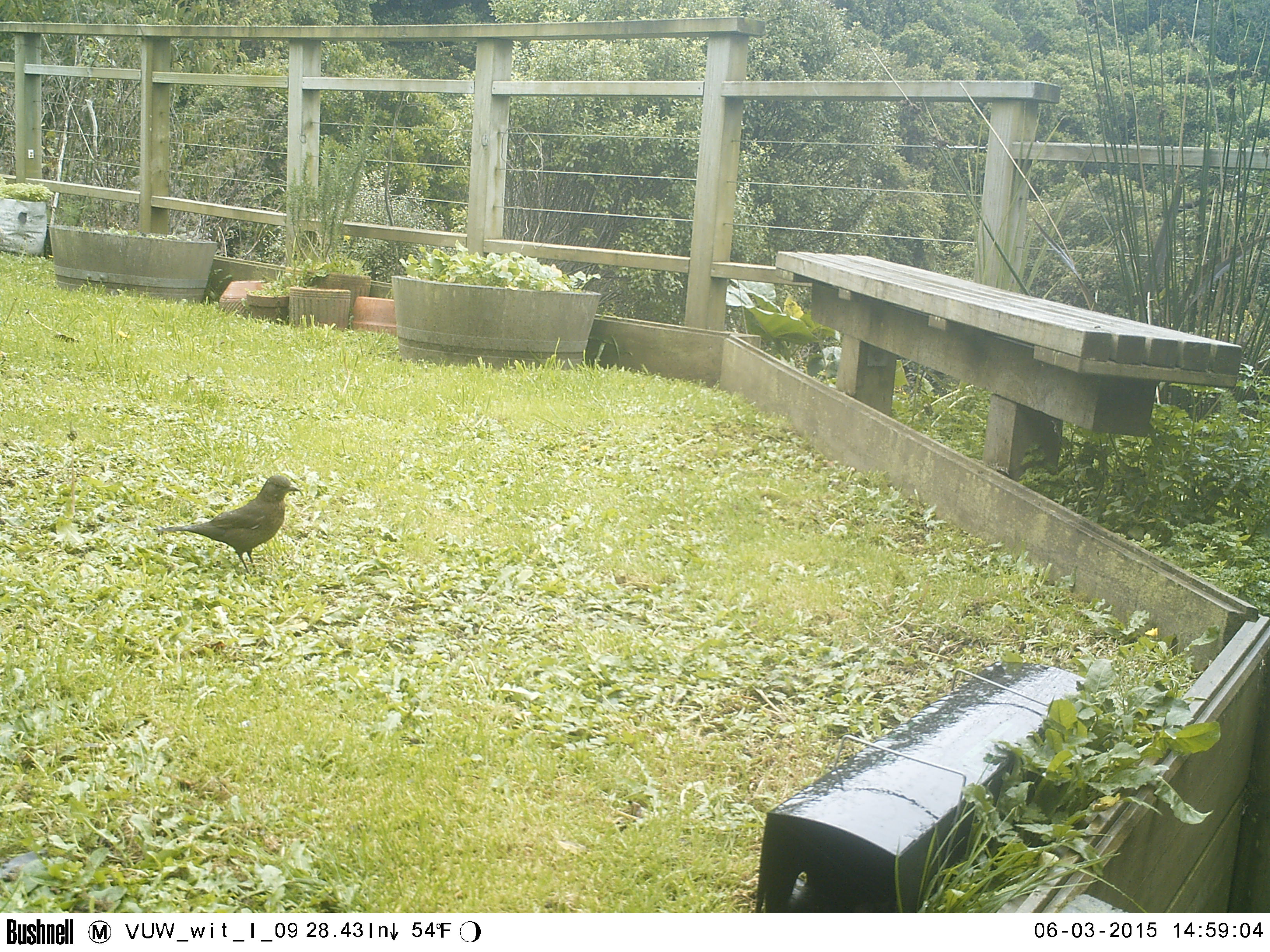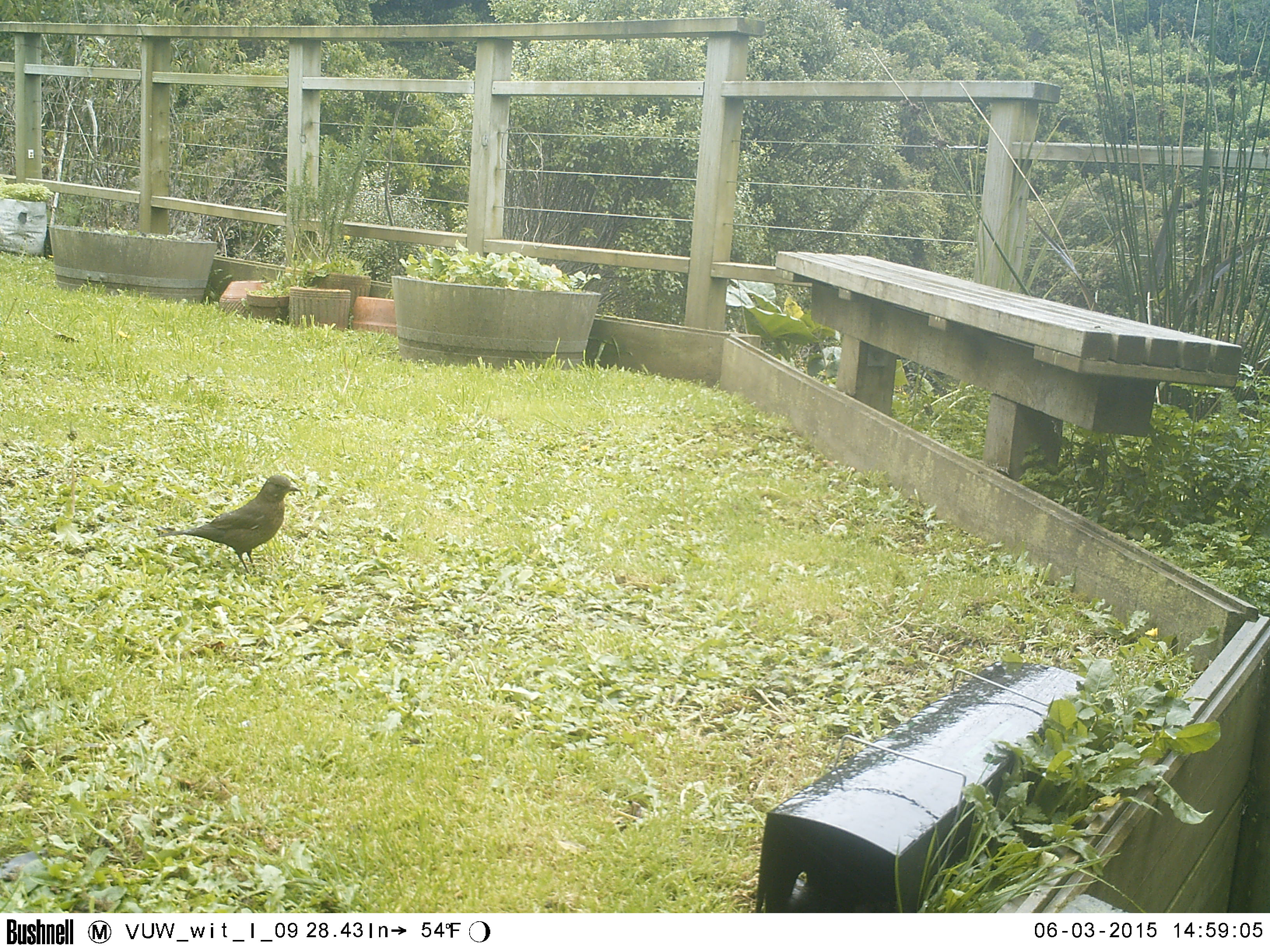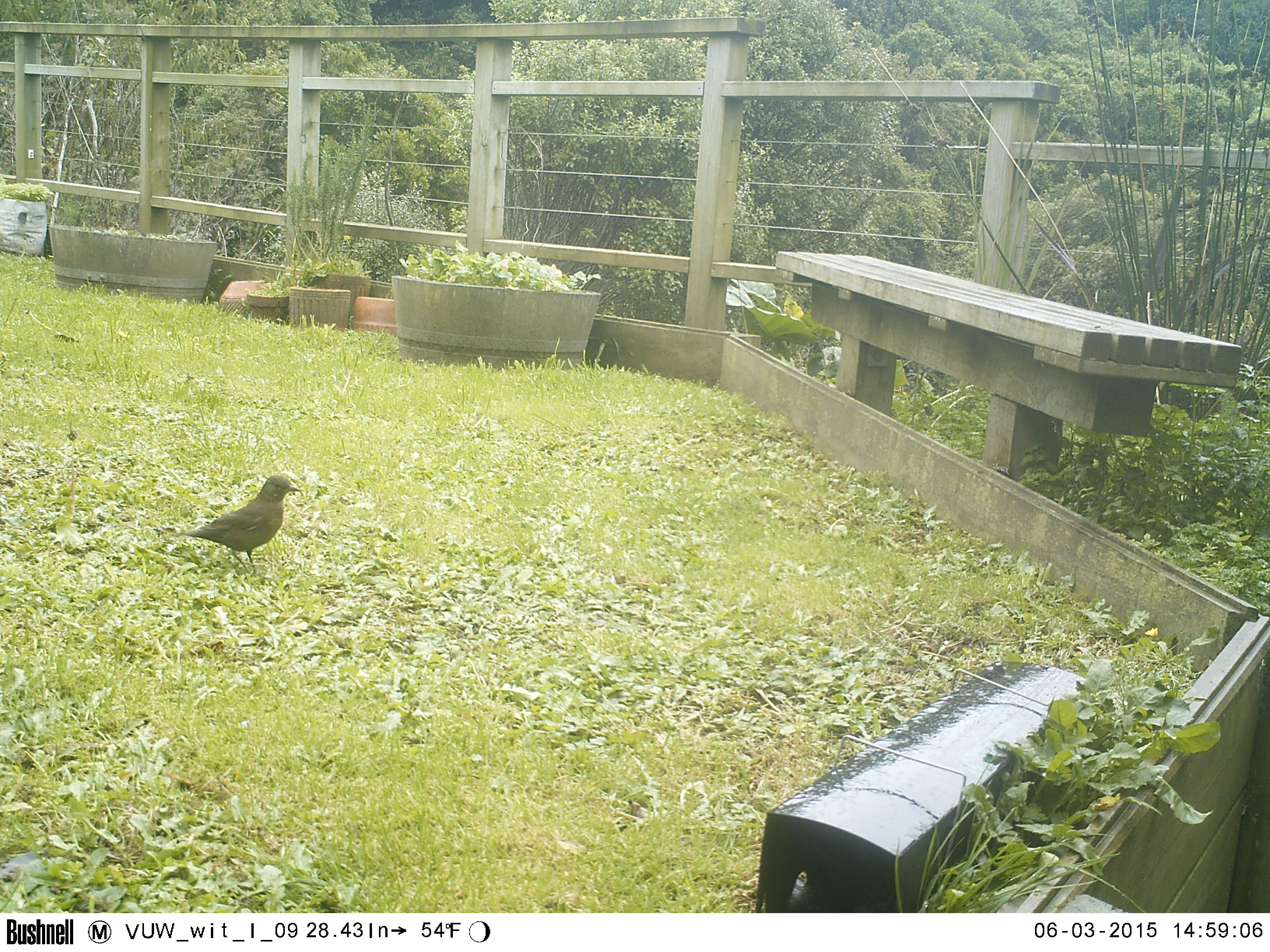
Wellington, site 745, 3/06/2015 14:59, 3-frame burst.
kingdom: Animalia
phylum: Chordata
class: Aves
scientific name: Aves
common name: bird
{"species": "bird (Aves)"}